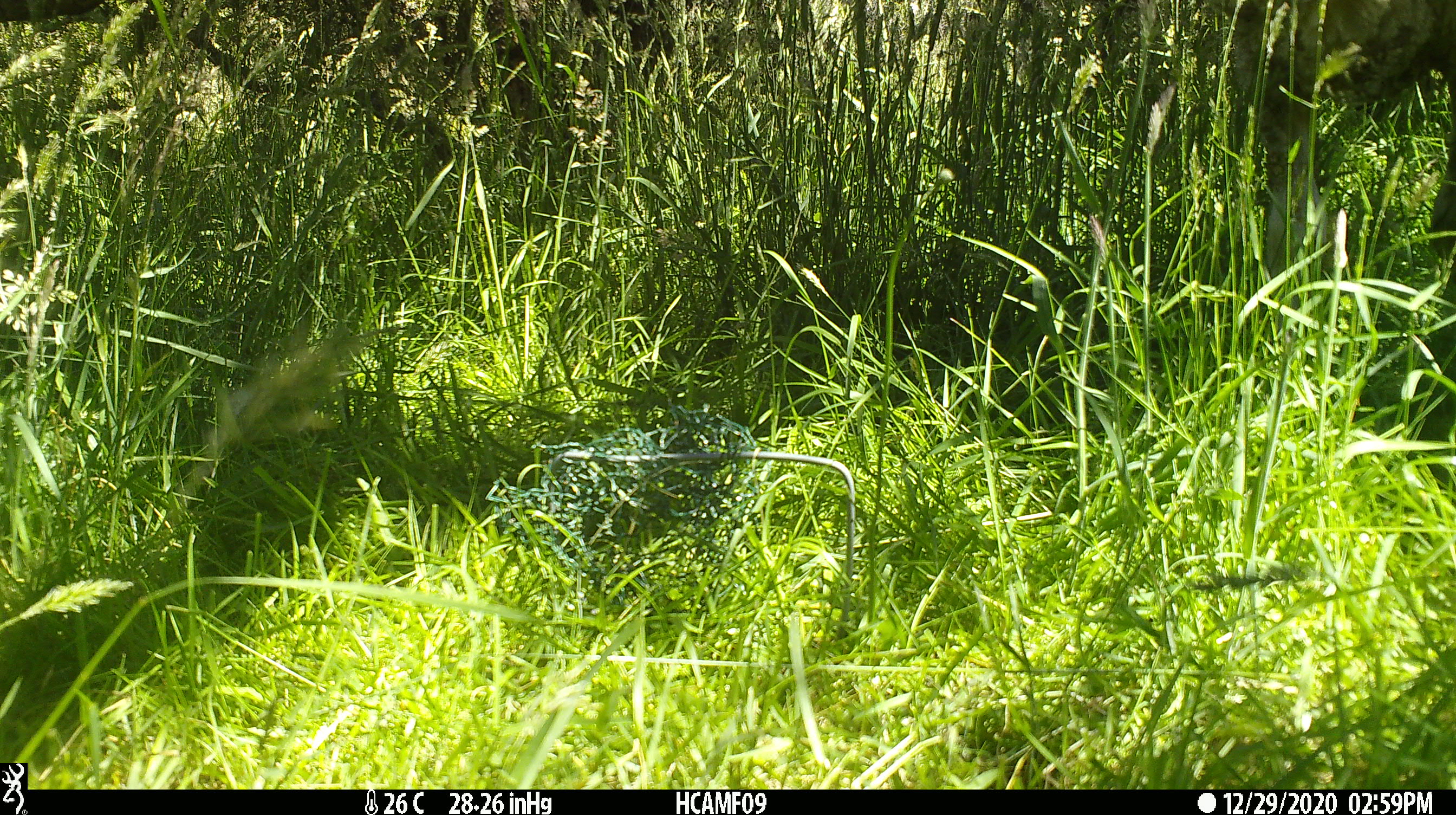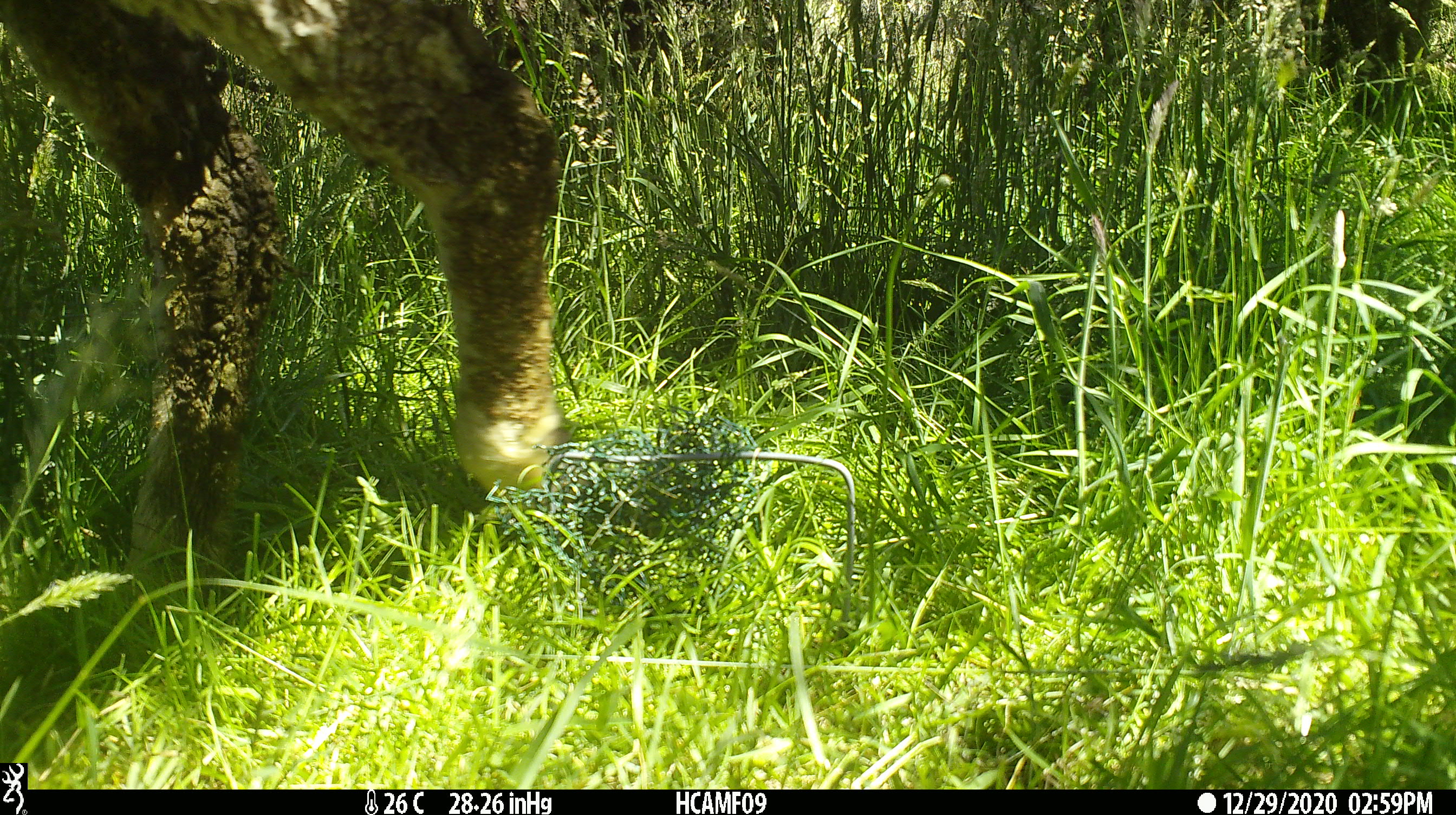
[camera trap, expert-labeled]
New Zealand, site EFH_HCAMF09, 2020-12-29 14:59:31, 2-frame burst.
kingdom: Animalia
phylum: Chordata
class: Mammalia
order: Artiodactyla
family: Bovidae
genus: Ovis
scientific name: Ovis aries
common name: domestic sheep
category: sheep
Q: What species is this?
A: Sheep (domestic sheep) (Ovis aries).